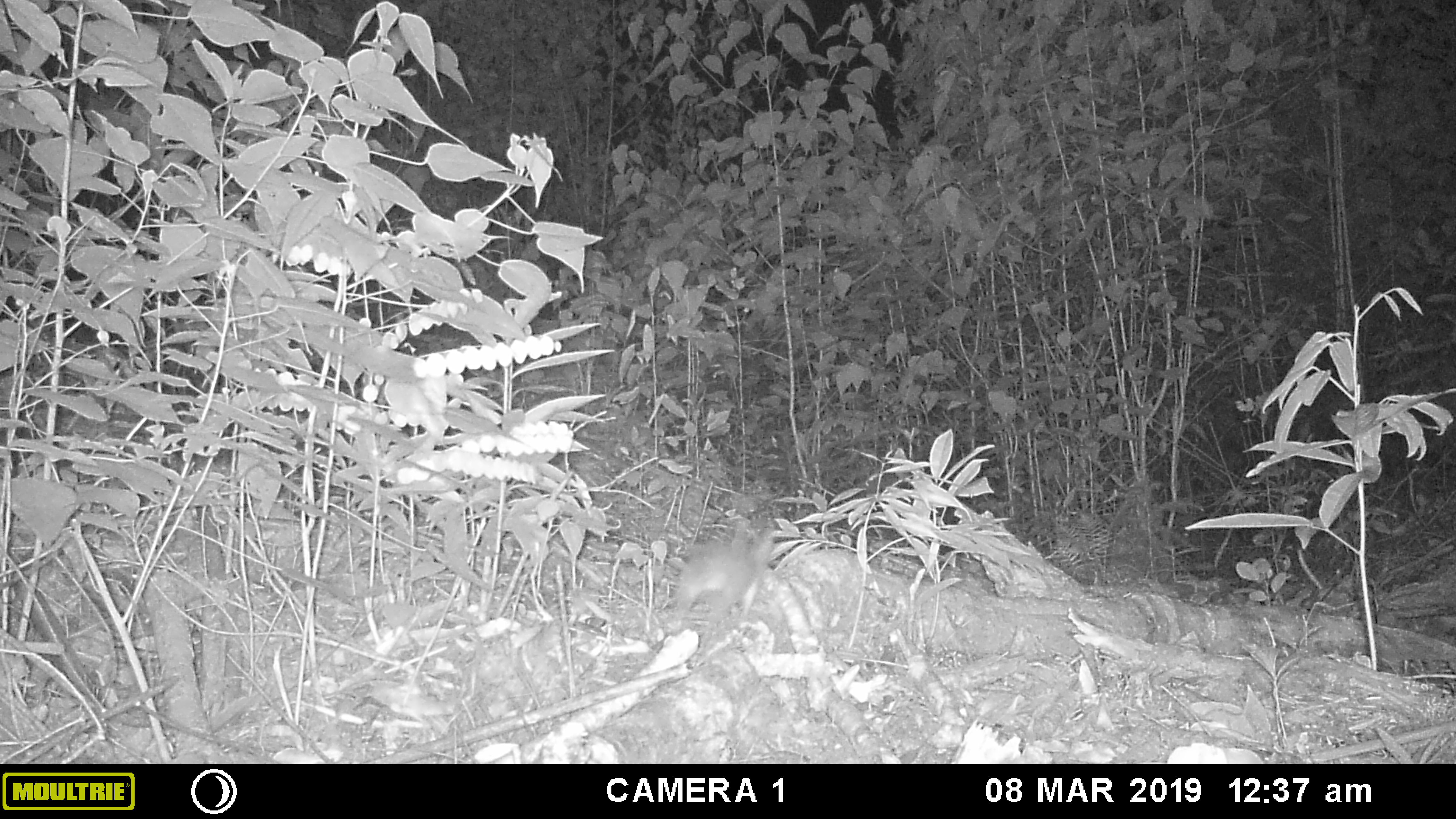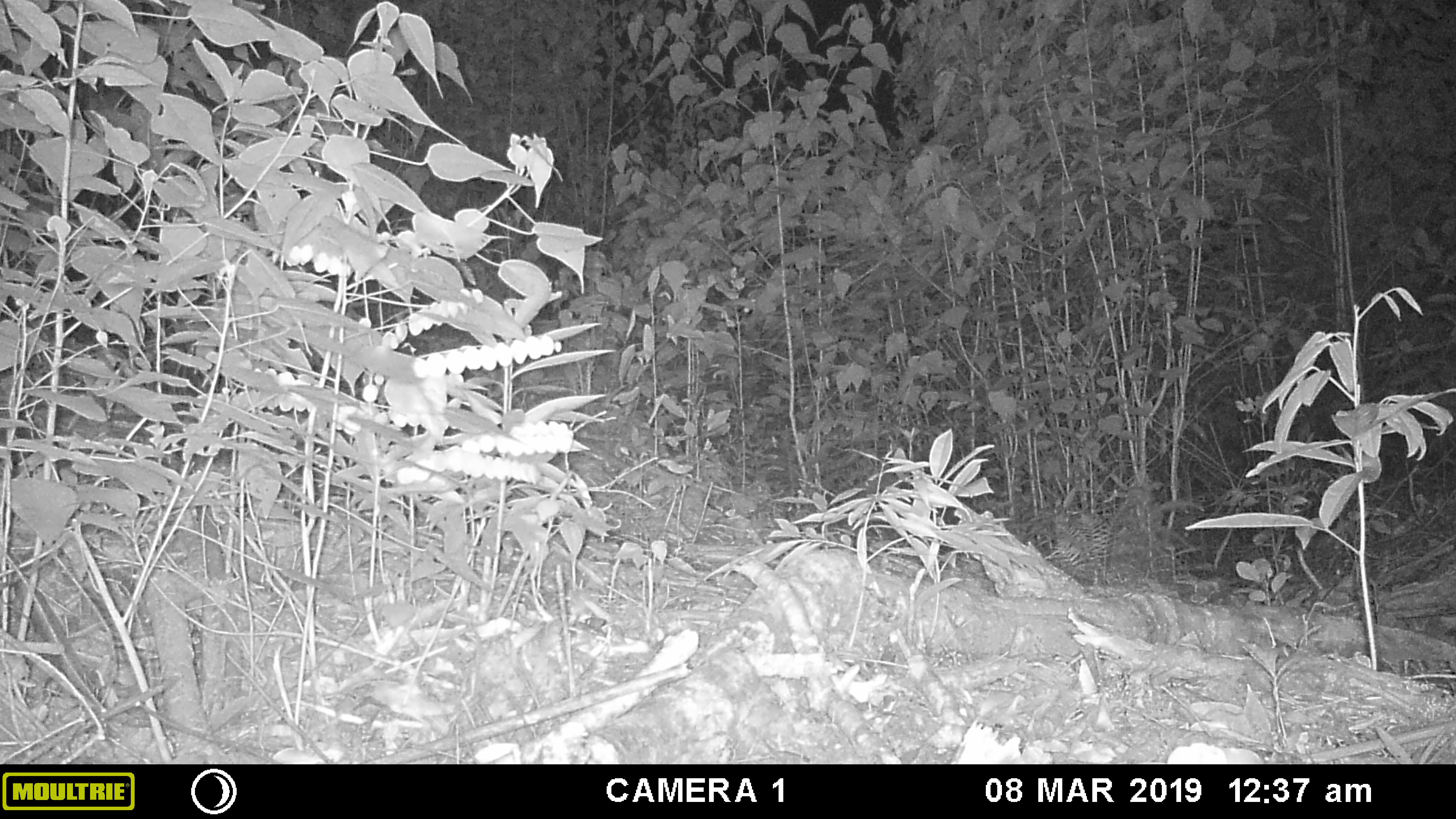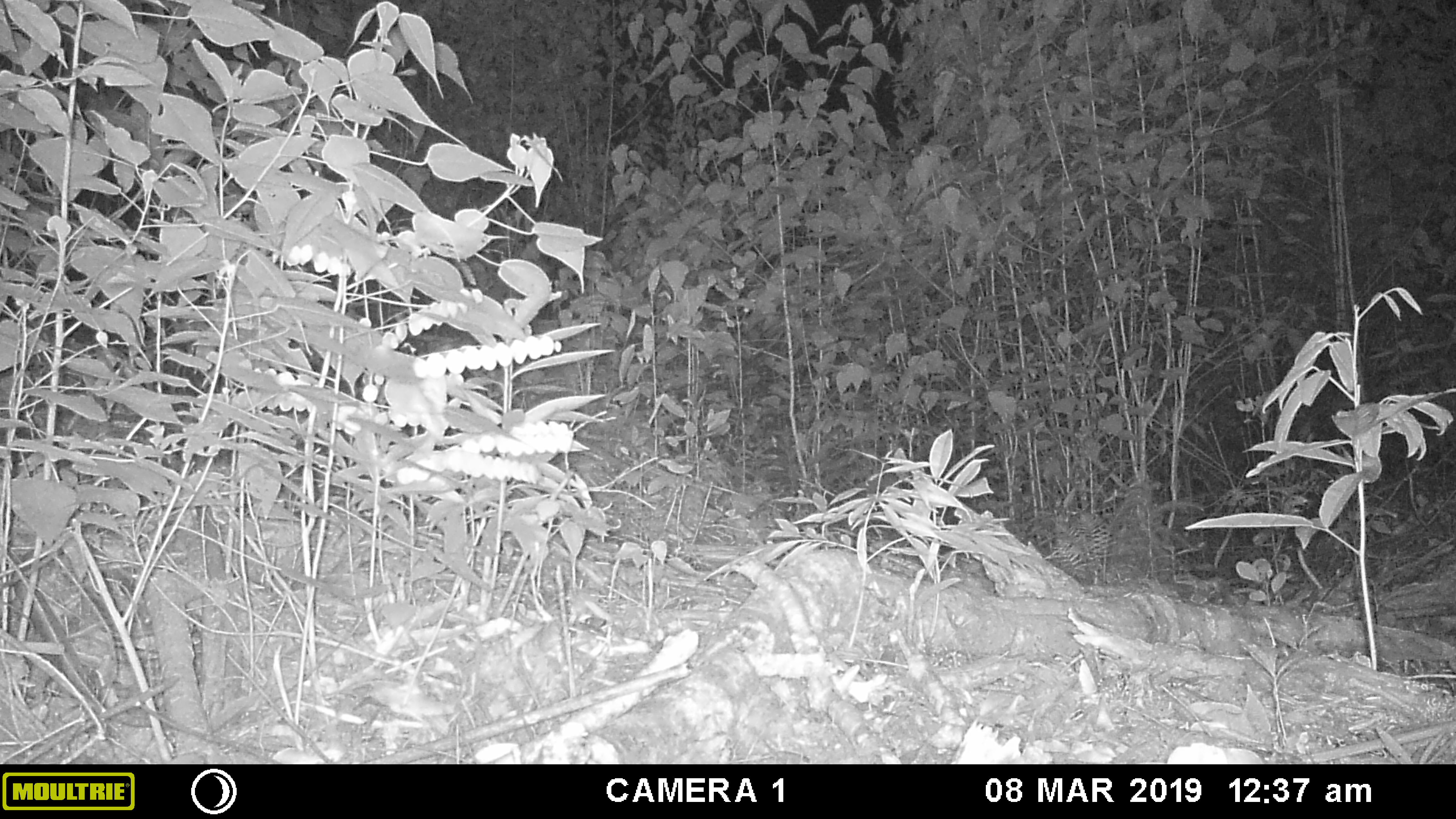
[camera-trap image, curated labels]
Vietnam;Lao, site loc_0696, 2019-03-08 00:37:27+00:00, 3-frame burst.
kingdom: Animalia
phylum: Chordata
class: Mammalia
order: Rodentia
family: Muridae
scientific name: Muridae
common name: old-world mice and rats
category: unidentified murid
Unidentified murid (old-world mice and rats) (Muridae). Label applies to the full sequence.